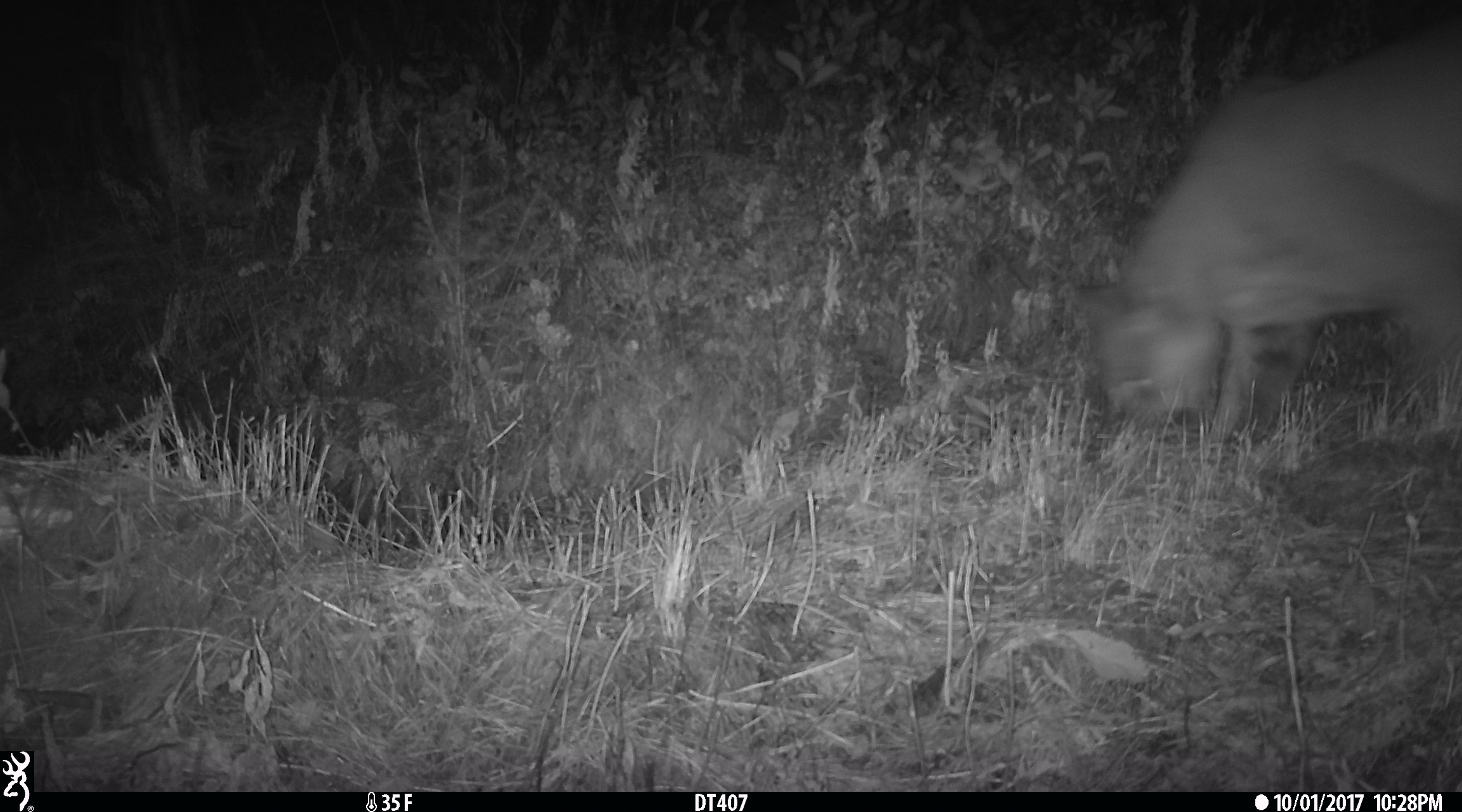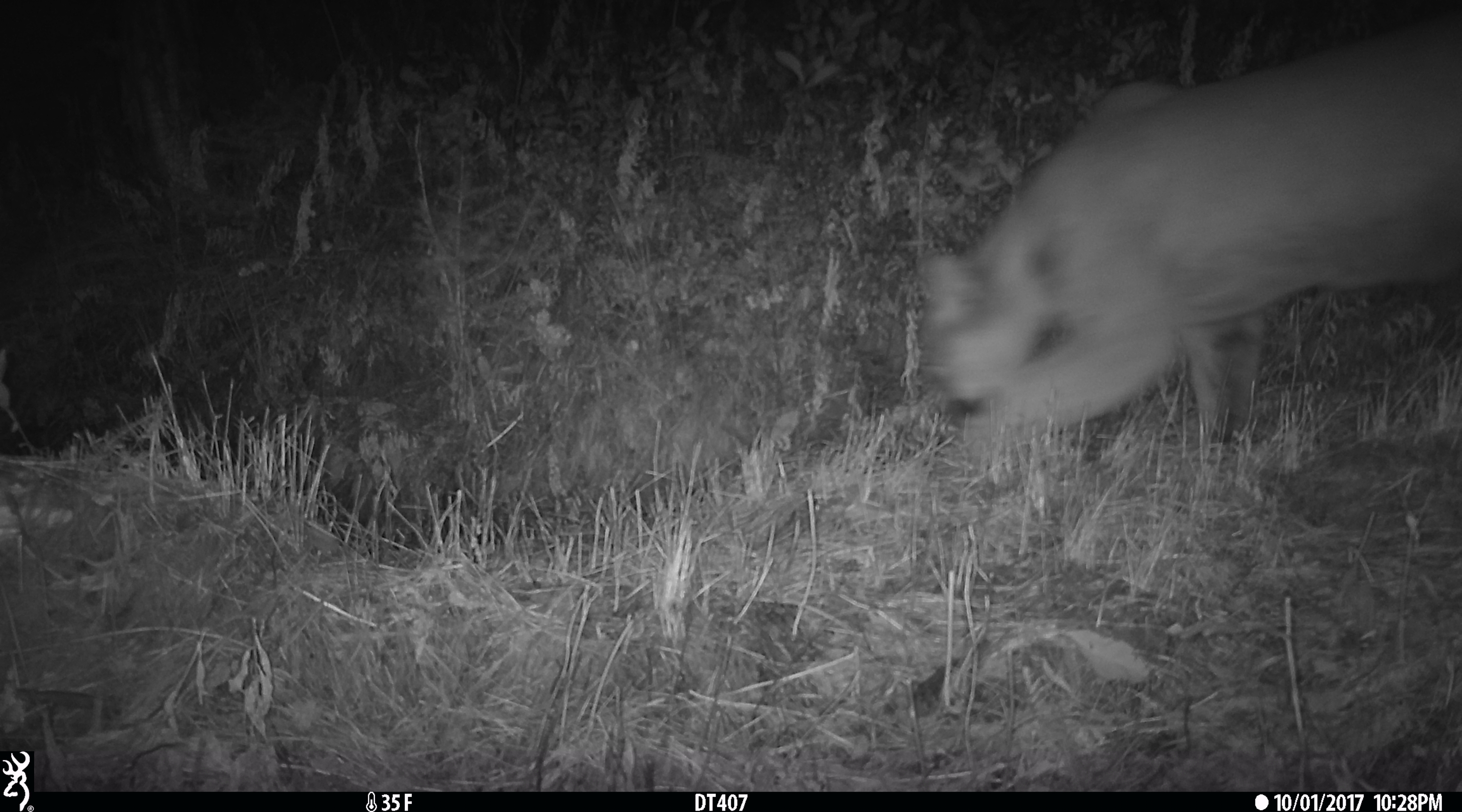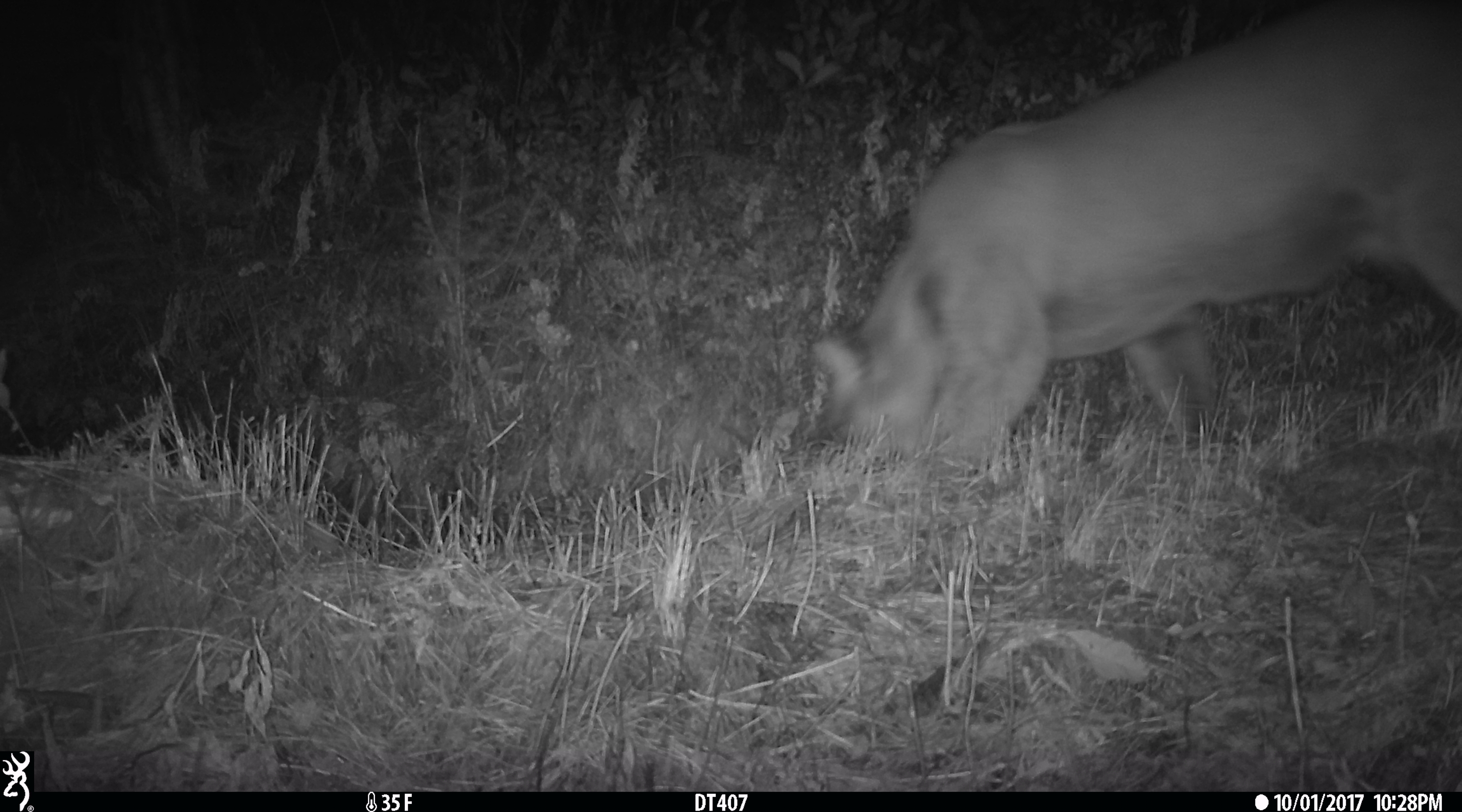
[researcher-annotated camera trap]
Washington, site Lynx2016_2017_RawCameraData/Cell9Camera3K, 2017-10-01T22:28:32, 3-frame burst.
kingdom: Animalia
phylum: Chordata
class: Mammalia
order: Carnivora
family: Felidae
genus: Puma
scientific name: Puma concolor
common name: mountain lion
Puma concolor (mountain lion). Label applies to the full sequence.